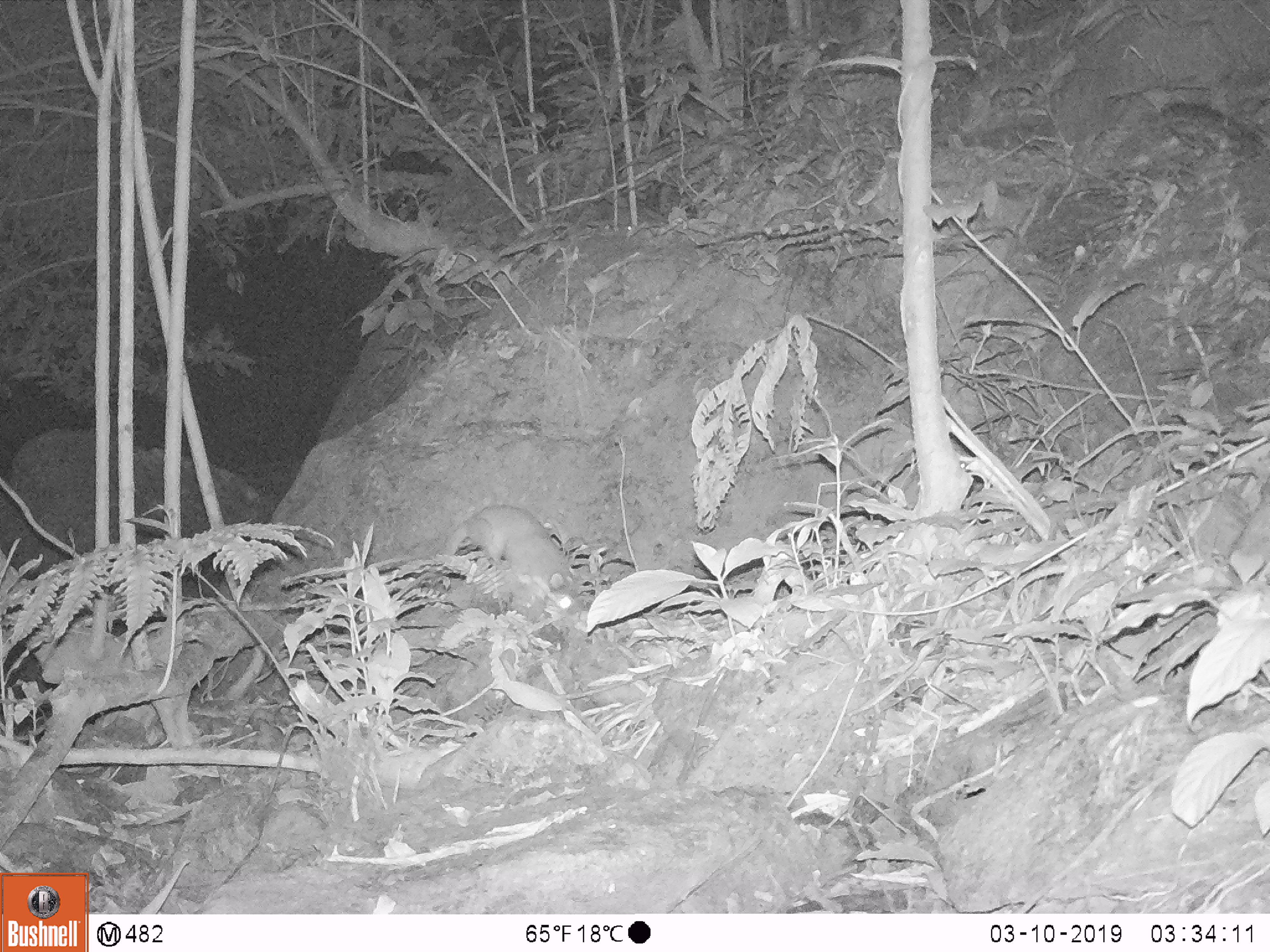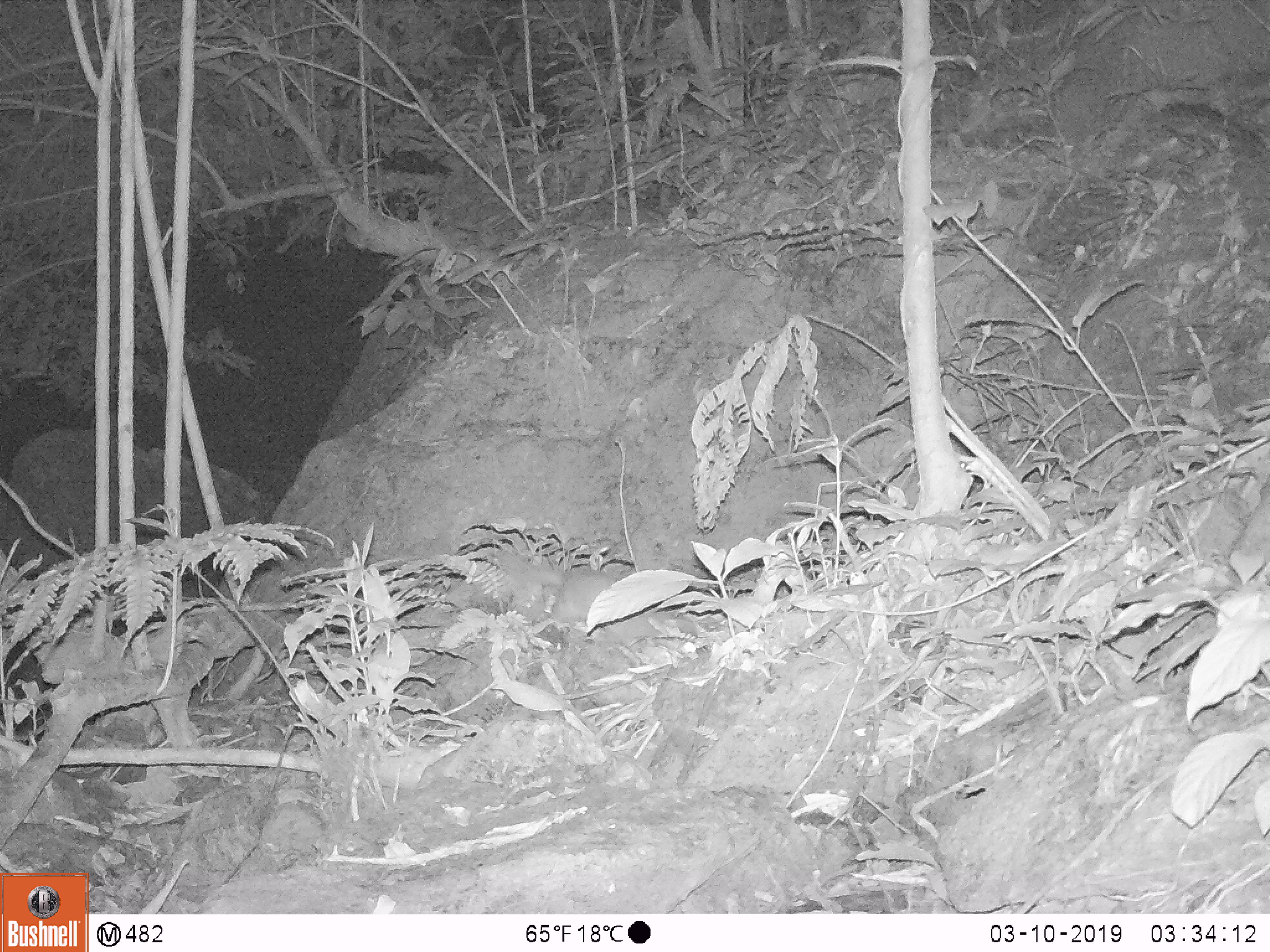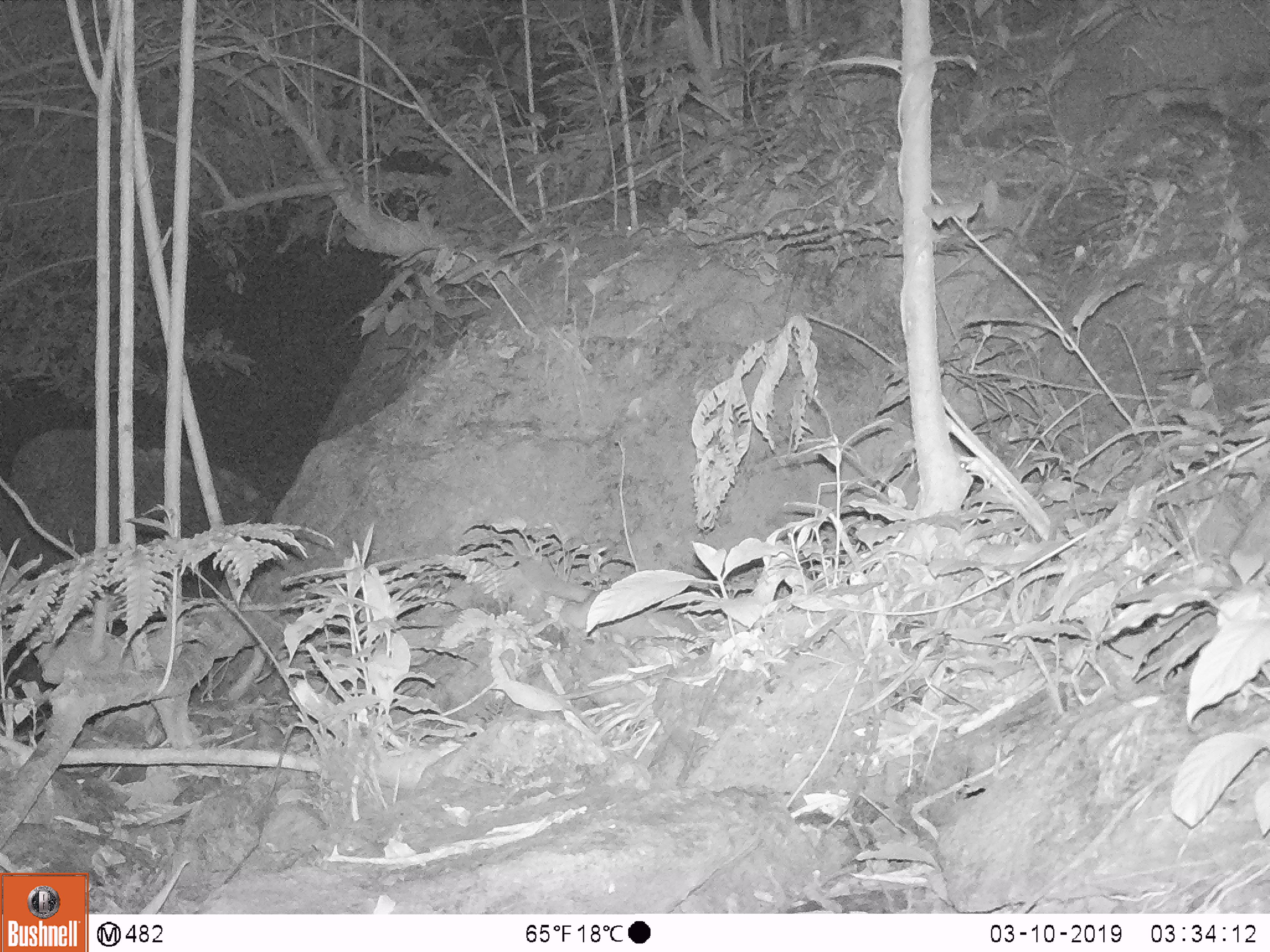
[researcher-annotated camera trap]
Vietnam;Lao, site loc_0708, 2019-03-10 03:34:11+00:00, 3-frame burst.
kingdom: Animalia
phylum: Chordata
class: Mammalia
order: Carnivora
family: Mustelidae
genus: Melogale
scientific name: Melogale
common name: ferret badger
Ferret badger (Melogale). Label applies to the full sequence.